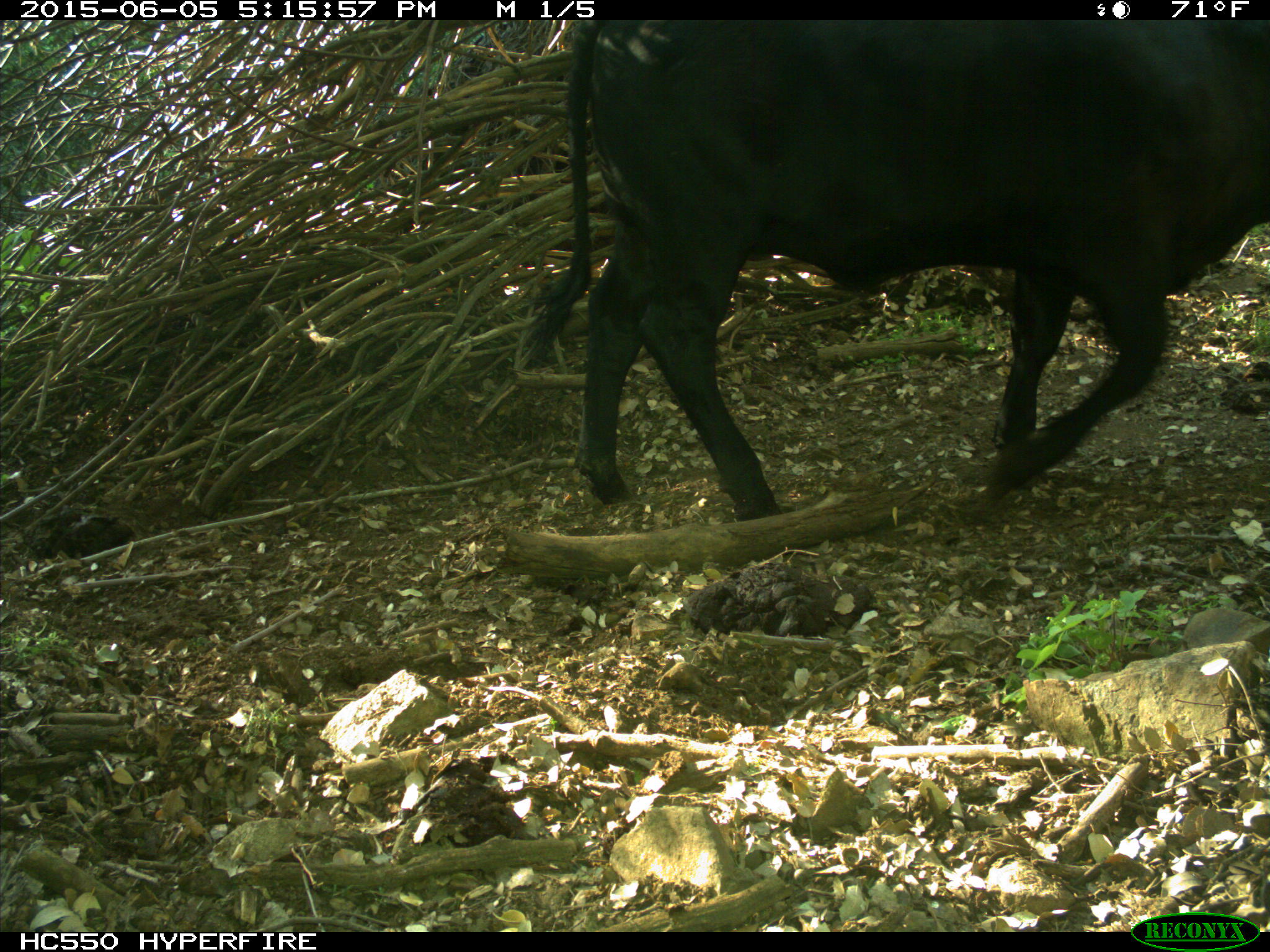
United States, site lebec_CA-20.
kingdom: Animalia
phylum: Chordata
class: Mammalia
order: Artiodactyla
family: Bovidae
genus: Bos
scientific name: Bos taurus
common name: domestic cow